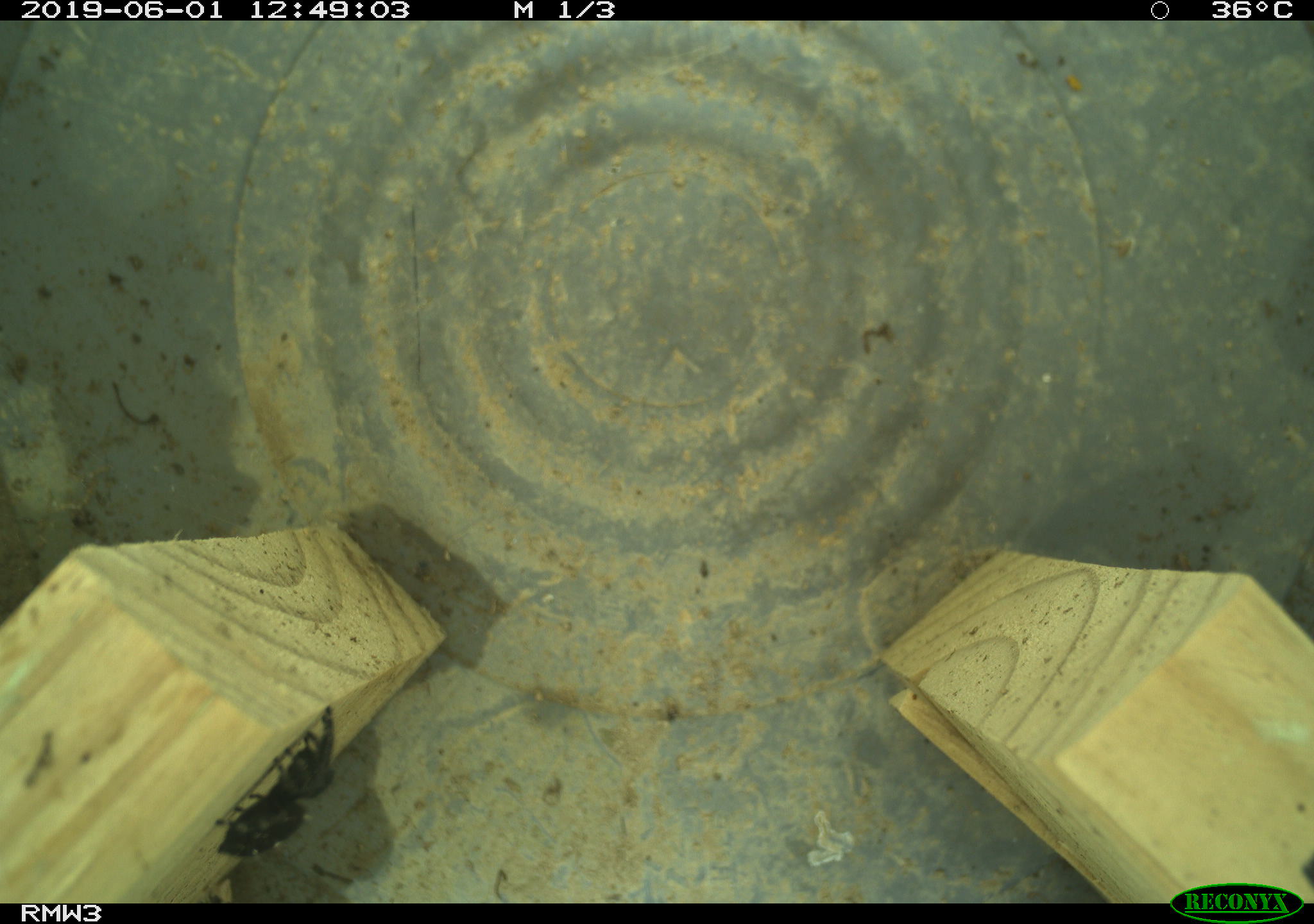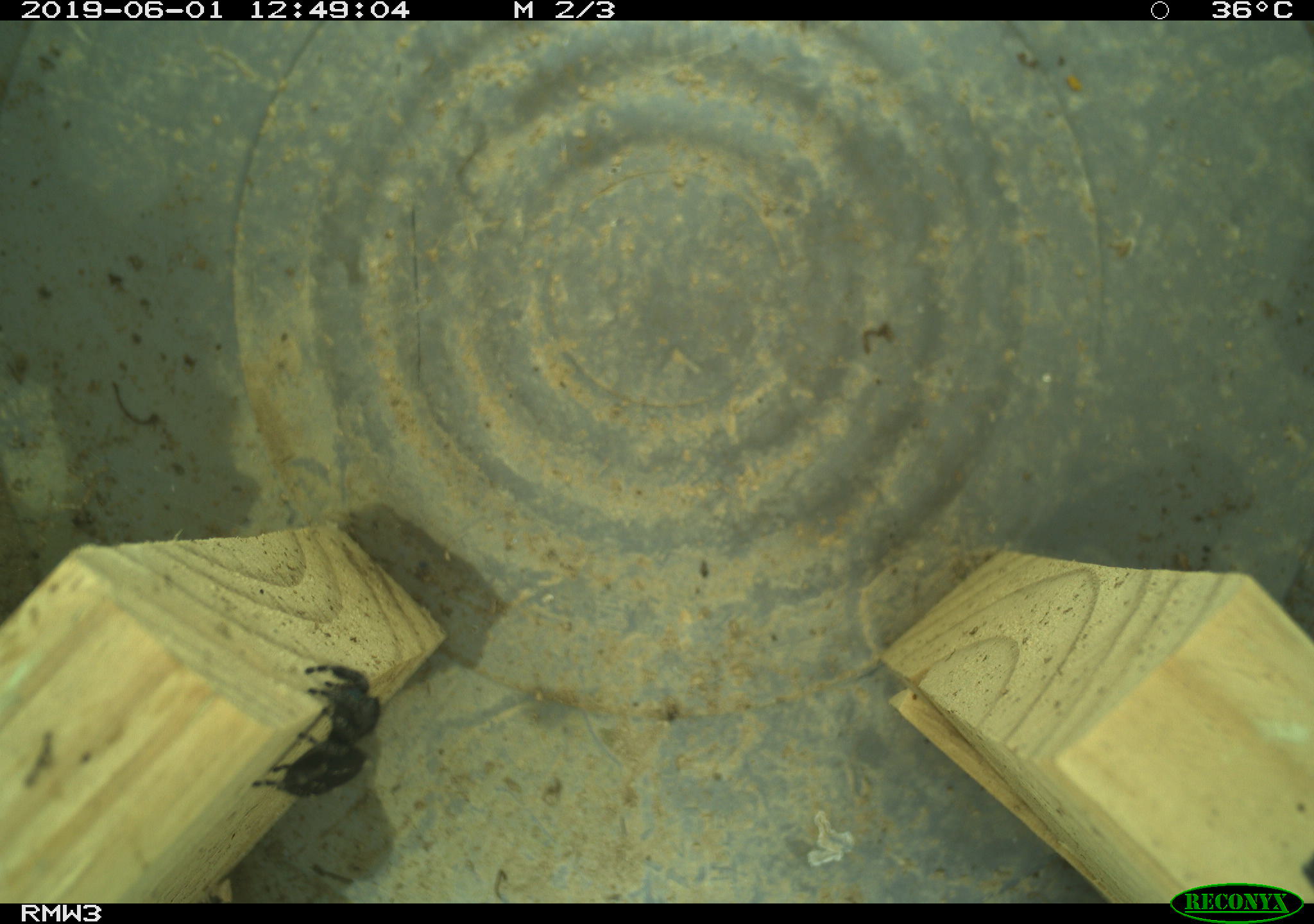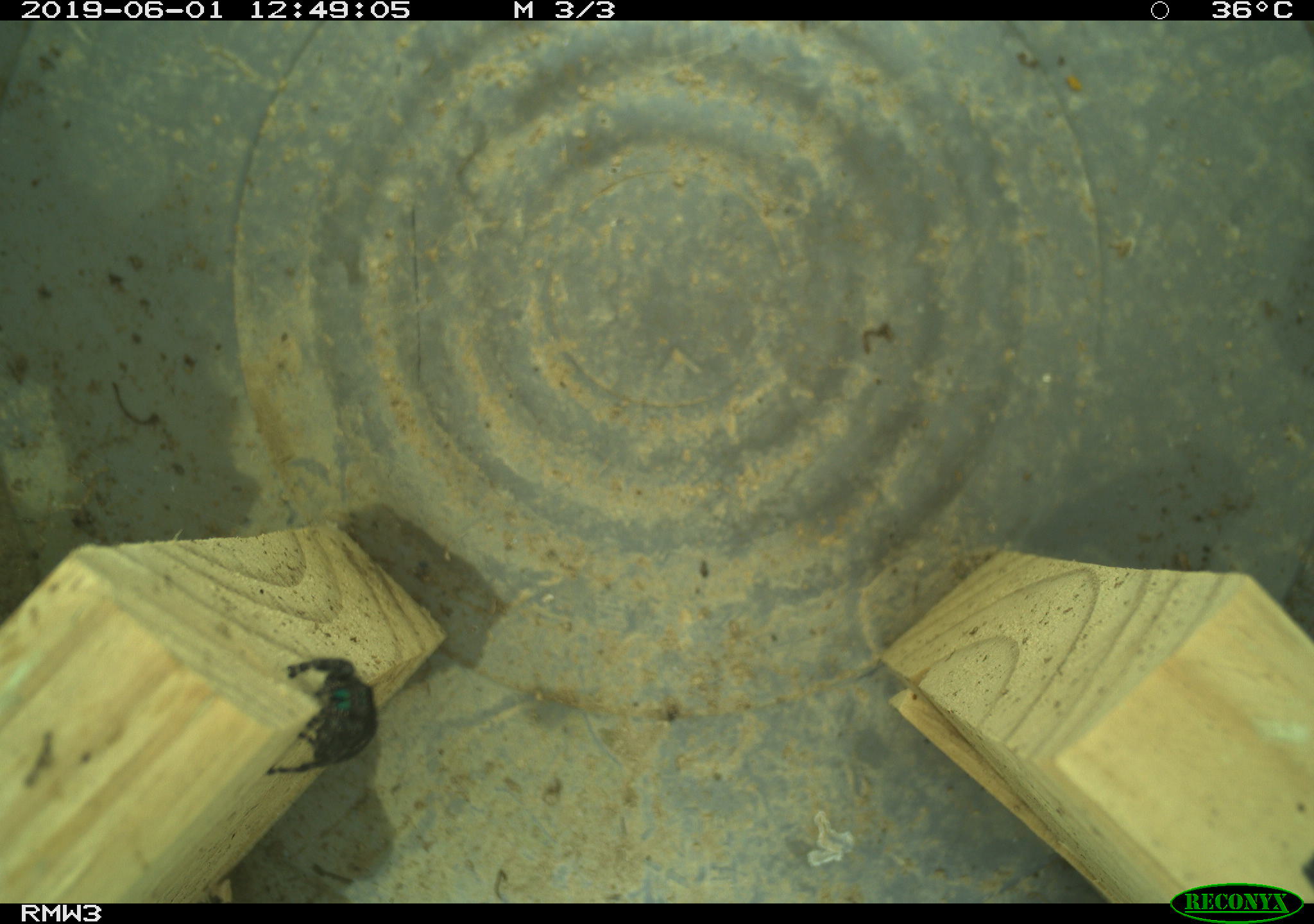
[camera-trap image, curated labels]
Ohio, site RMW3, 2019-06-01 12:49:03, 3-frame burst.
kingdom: Animalia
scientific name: Animalia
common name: animal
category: invertebrate